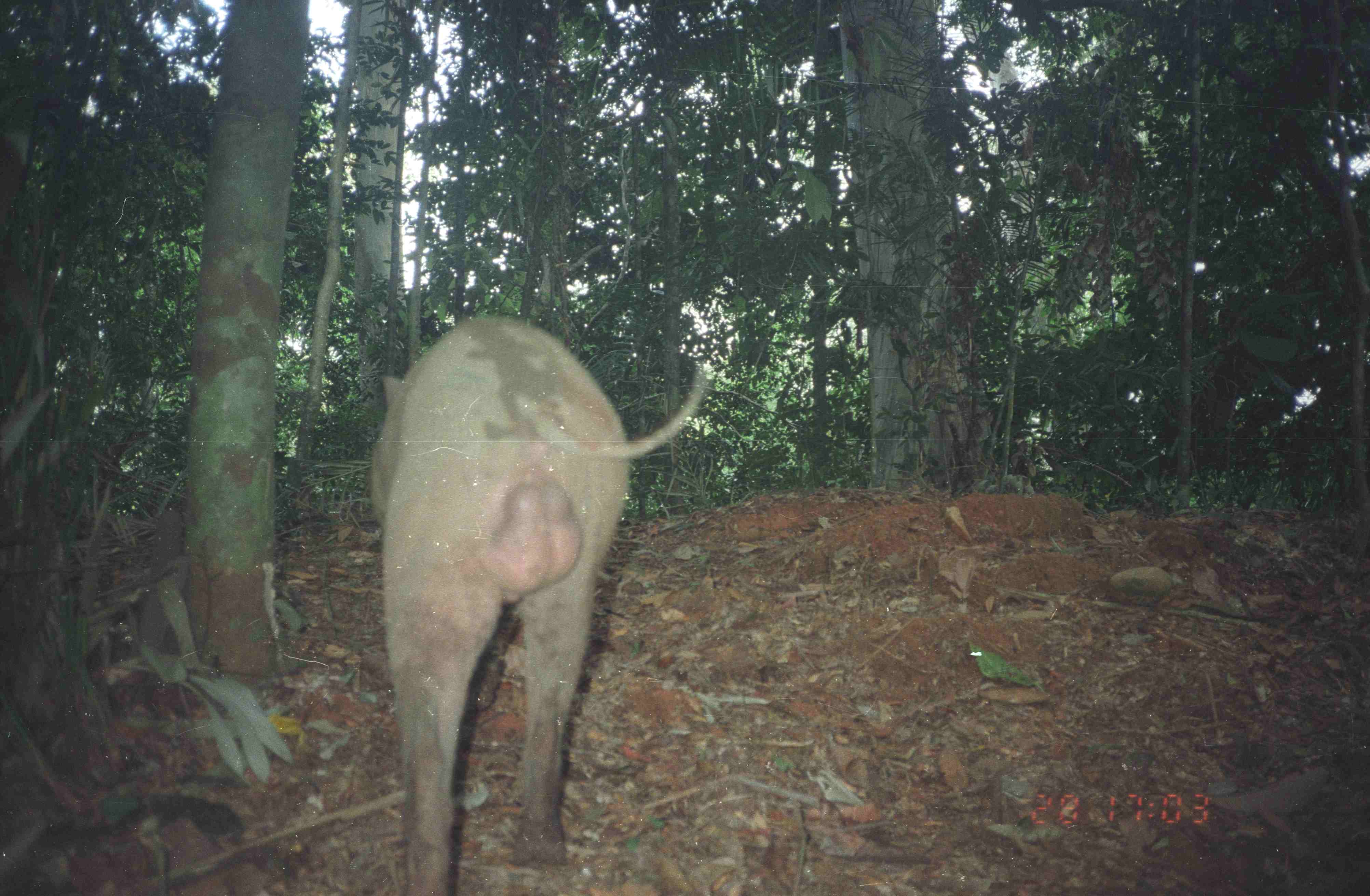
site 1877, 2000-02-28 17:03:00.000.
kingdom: Animalia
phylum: Chordata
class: Mammalia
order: Artiodactyla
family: Suidae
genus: Sus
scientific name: Sus scrofa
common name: wild boar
Sus scrofa (wild boar), count 1.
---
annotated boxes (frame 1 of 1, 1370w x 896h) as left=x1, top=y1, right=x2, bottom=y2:
sus scrofa: left=365, top=309, right=713, bottom=893